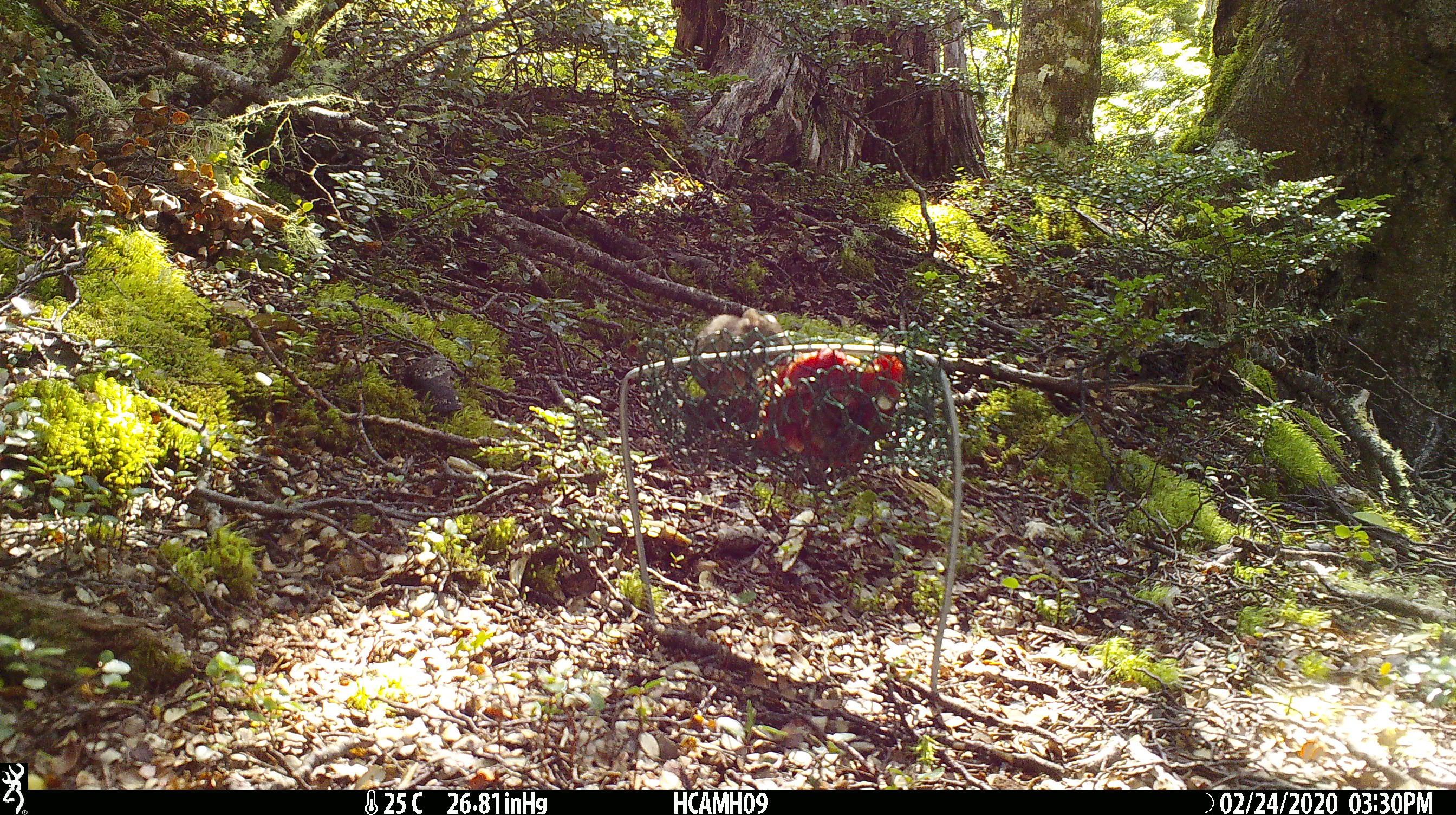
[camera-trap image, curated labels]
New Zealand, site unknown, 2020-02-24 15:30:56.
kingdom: Animalia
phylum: Chordata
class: Mammalia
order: Rodentia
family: Muridae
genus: Mus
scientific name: Mus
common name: mouse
Mouse (Mus).